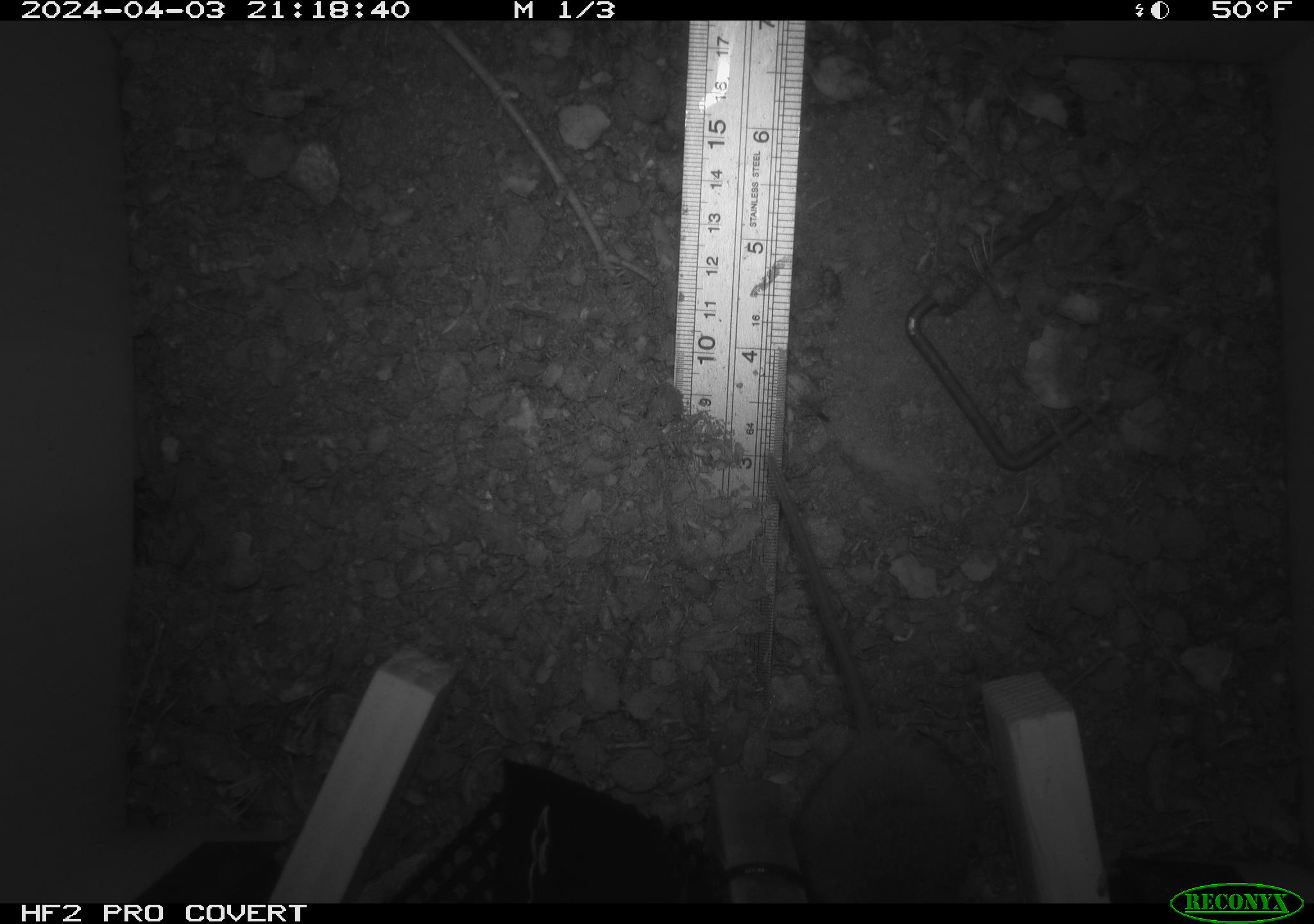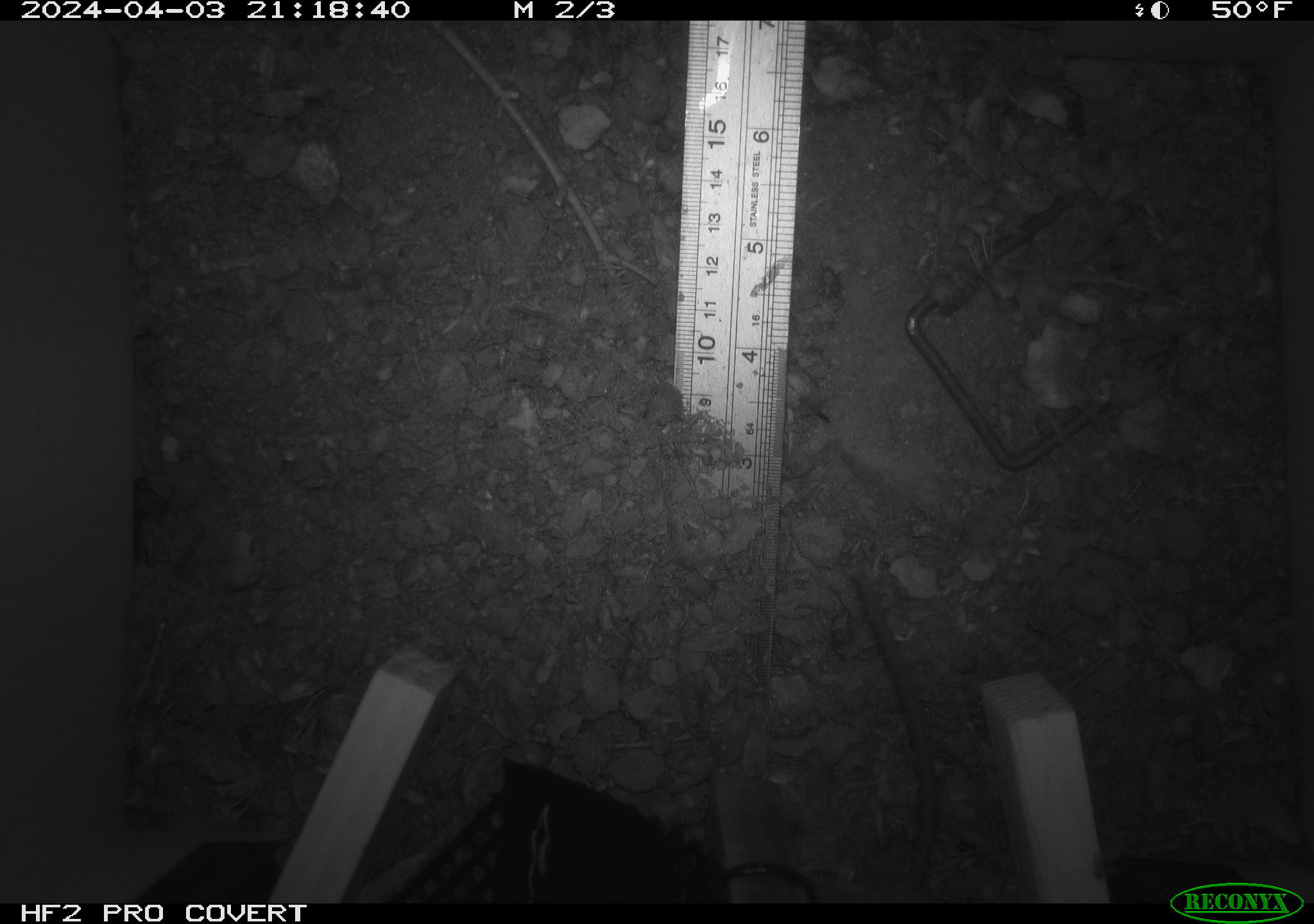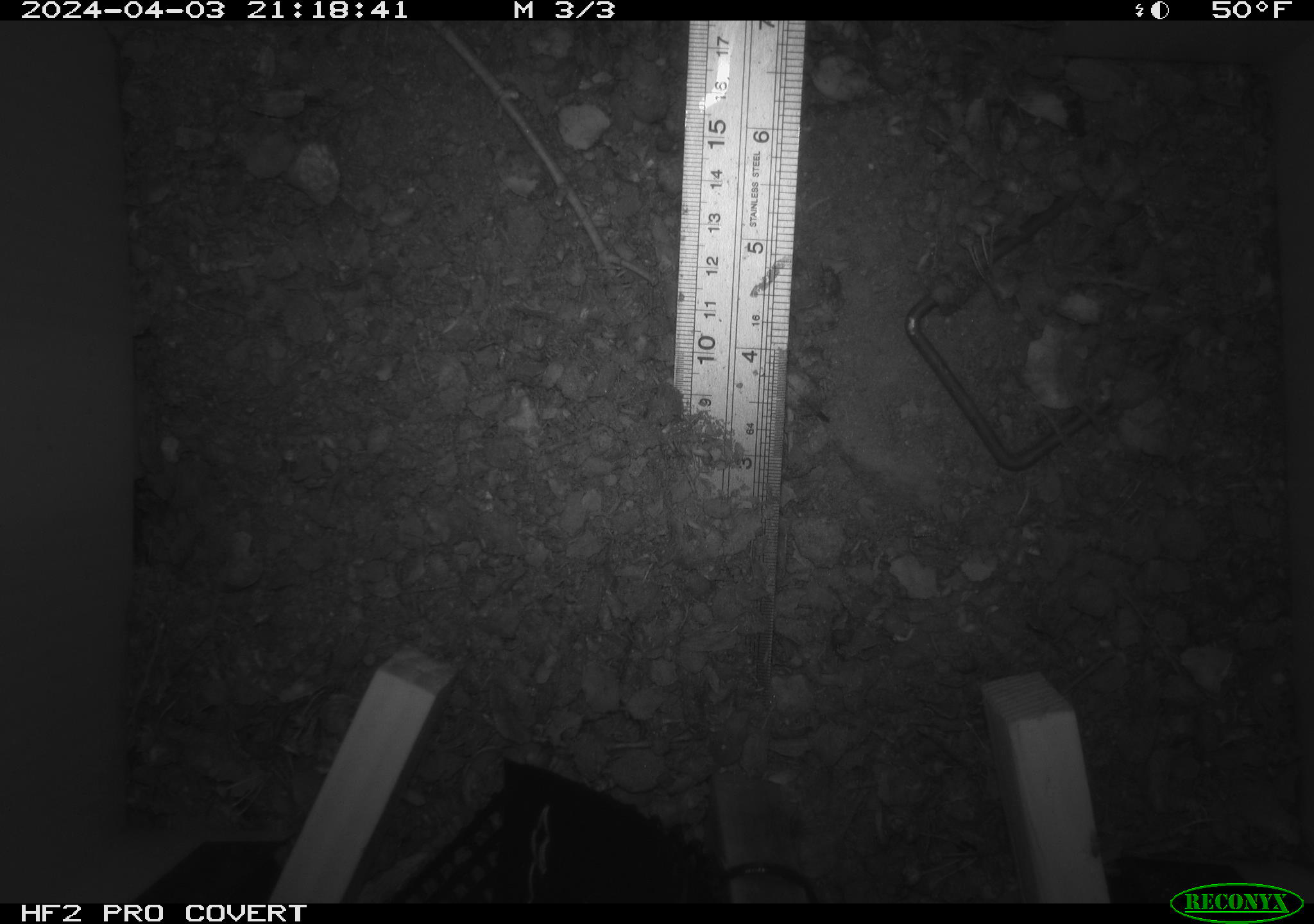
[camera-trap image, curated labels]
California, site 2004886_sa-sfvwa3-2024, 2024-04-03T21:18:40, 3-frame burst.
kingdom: Animalia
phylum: Chordata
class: Mammalia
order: Rodentia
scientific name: Rodentia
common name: mouse species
Mouse species (Rodentia).